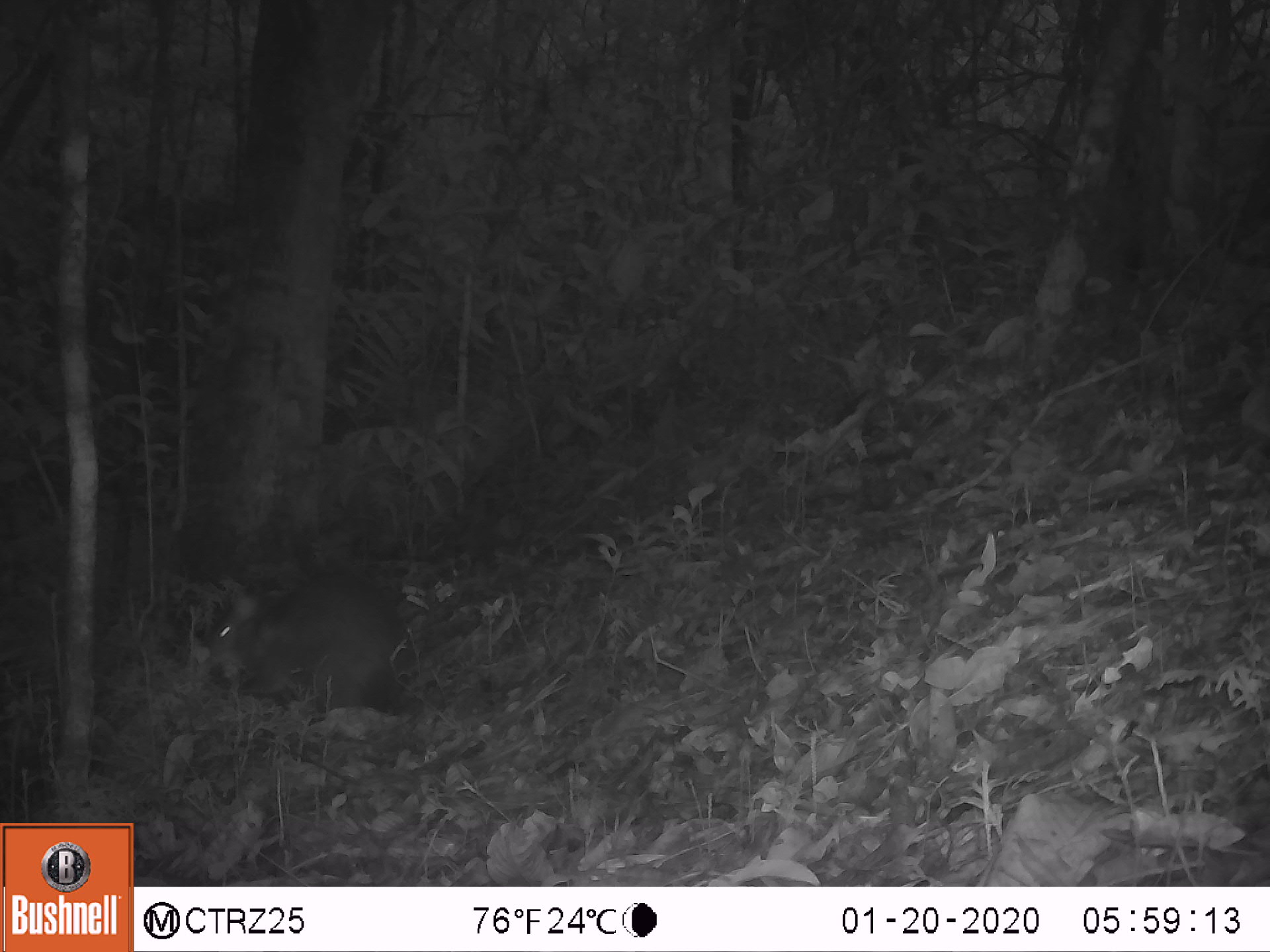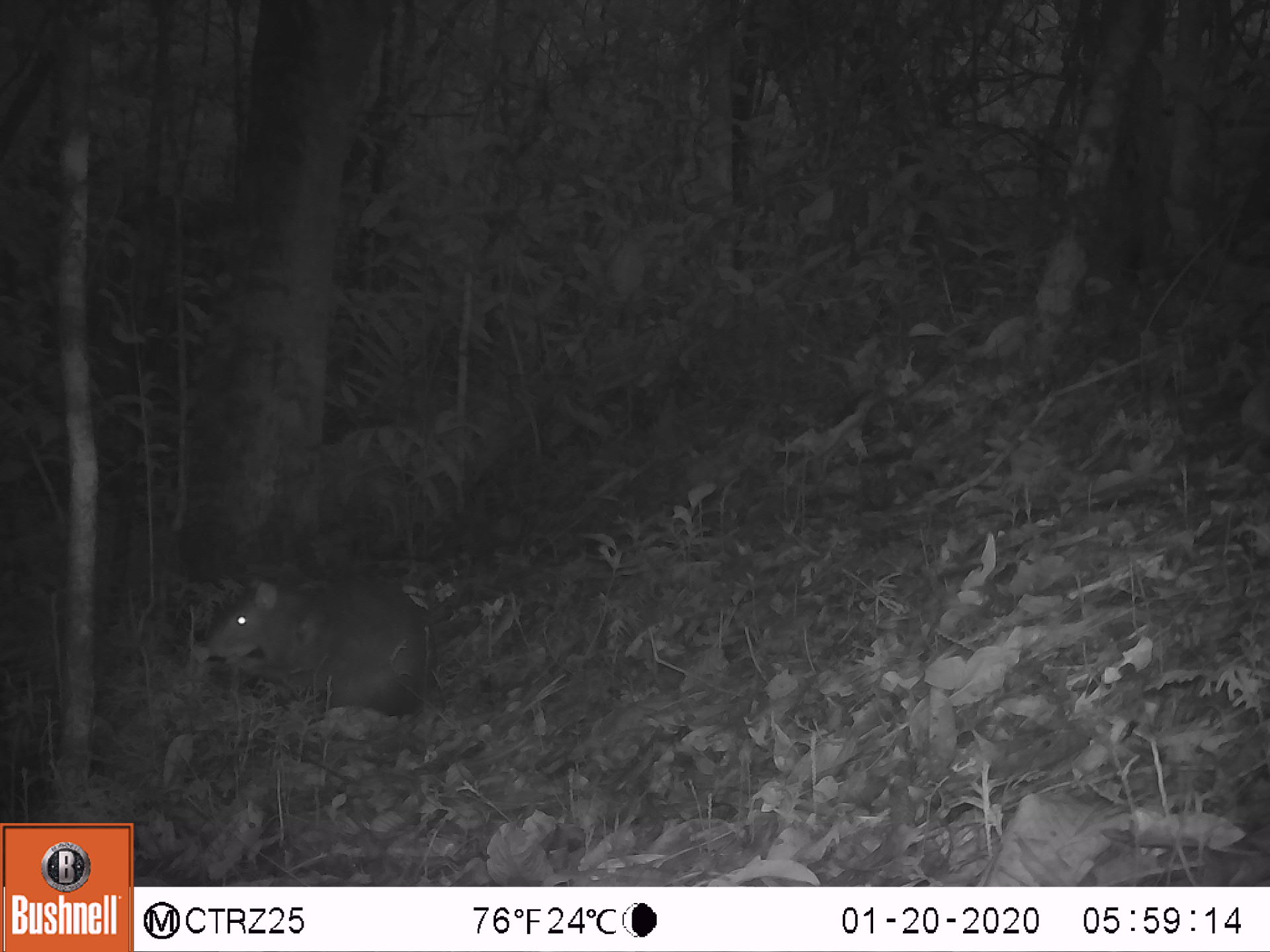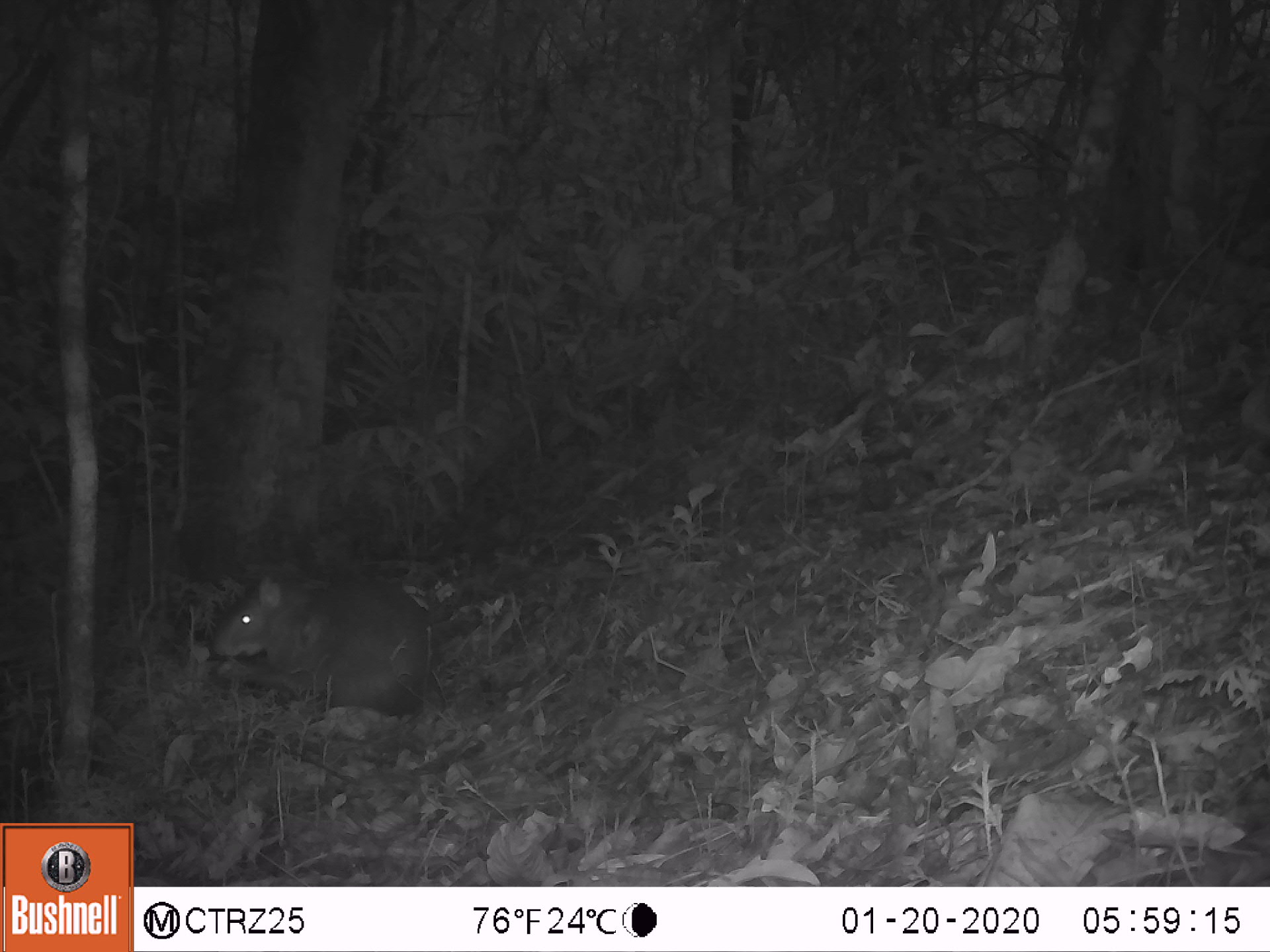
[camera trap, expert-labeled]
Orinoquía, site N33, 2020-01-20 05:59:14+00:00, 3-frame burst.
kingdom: Animalia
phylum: Chordata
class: Mammalia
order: Rodentia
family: Dasyproctidae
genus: Dasyprocta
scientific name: Dasyprocta fuliginosa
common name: black agouti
Black agouti (Dasyprocta fuliginosa).